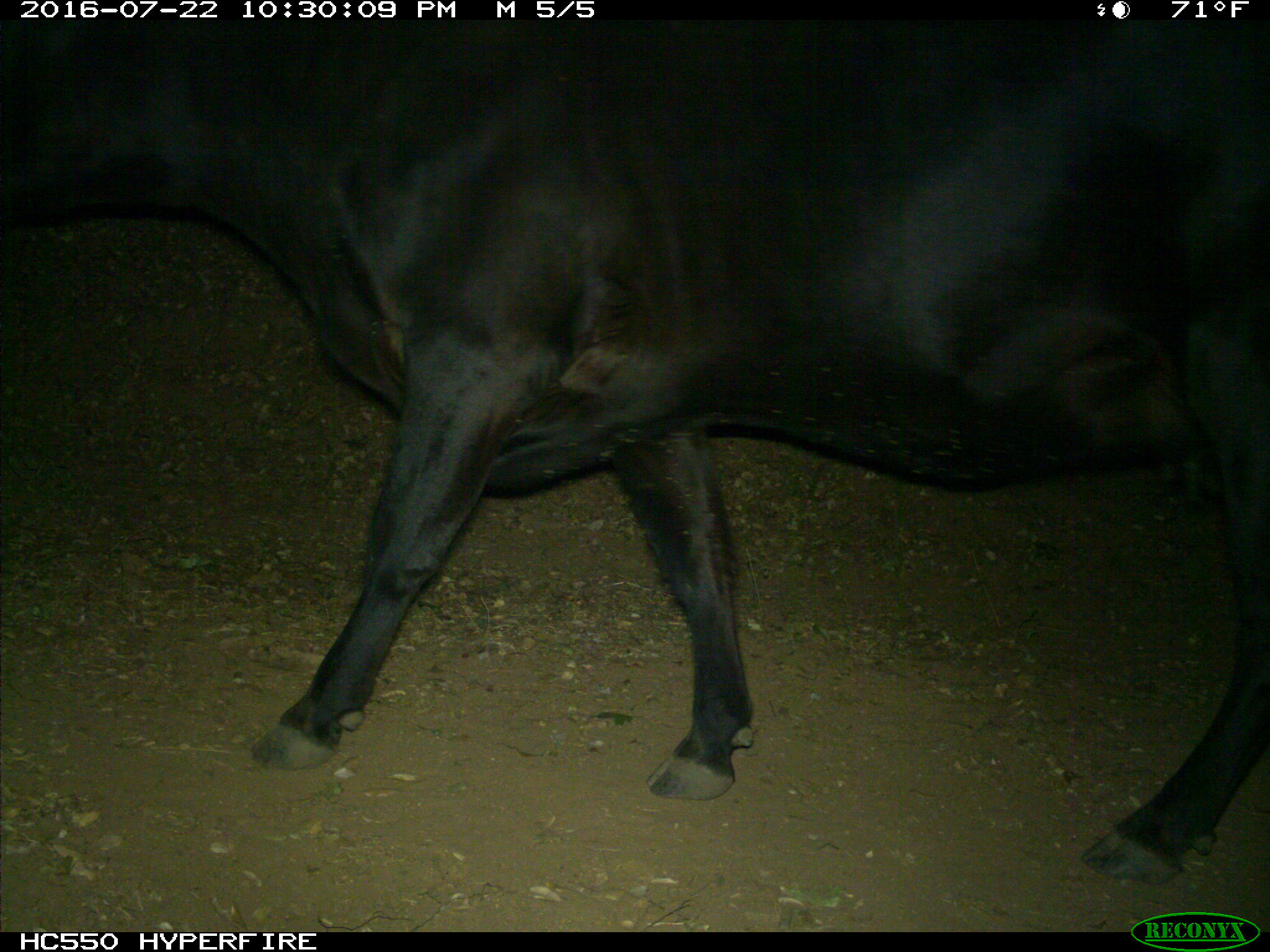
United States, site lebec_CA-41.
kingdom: Animalia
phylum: Chordata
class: Mammalia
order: Artiodactyla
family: Bovidae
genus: Bos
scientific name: Bos taurus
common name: domestic cow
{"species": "Bos taurus (domestic cow)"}